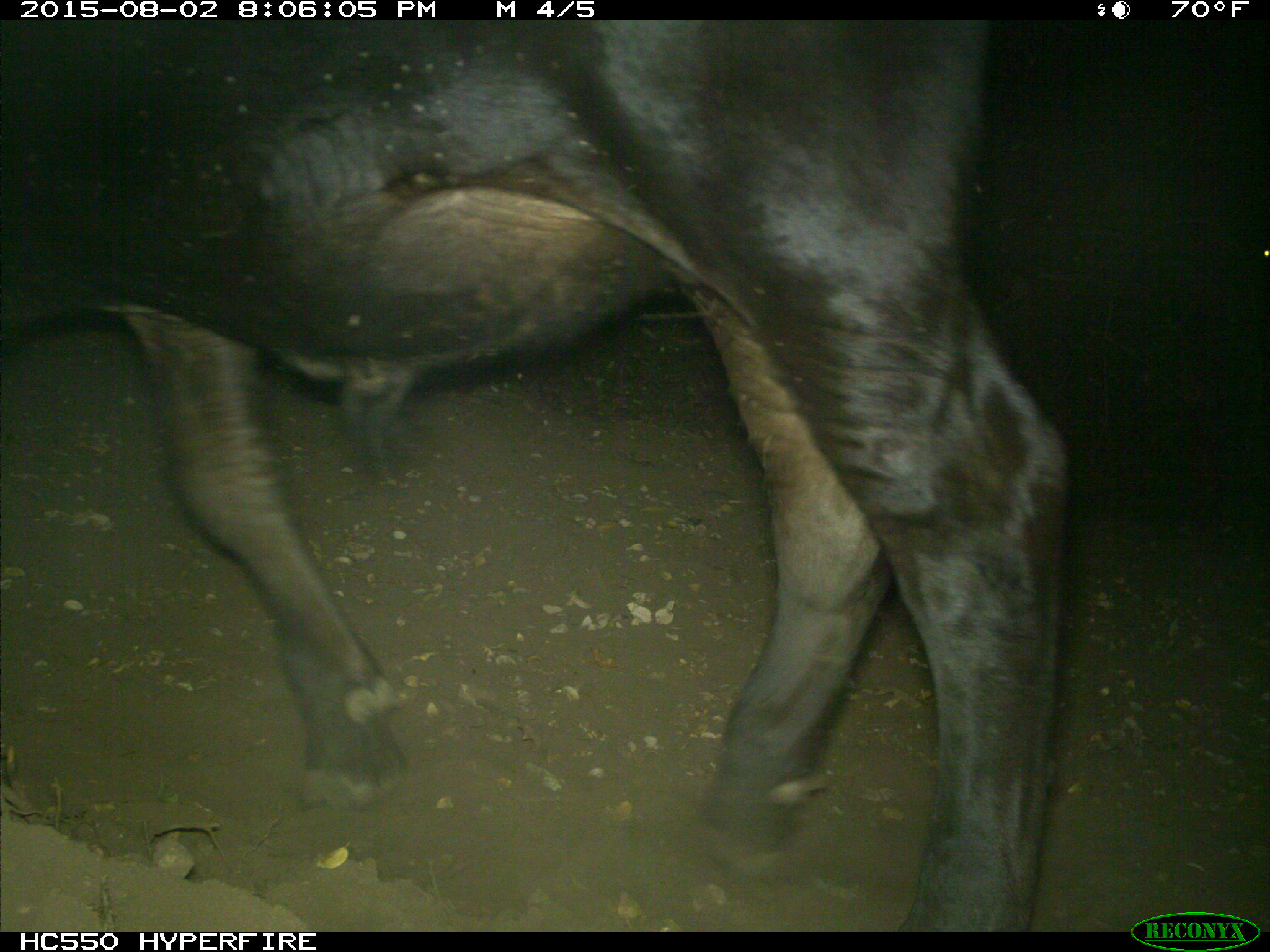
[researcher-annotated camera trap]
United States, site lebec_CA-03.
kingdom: Animalia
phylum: Chordata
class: Mammalia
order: Artiodactyla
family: Bovidae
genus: Bos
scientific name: Bos taurus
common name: domestic cow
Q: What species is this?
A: Bos taurus (domestic cow).